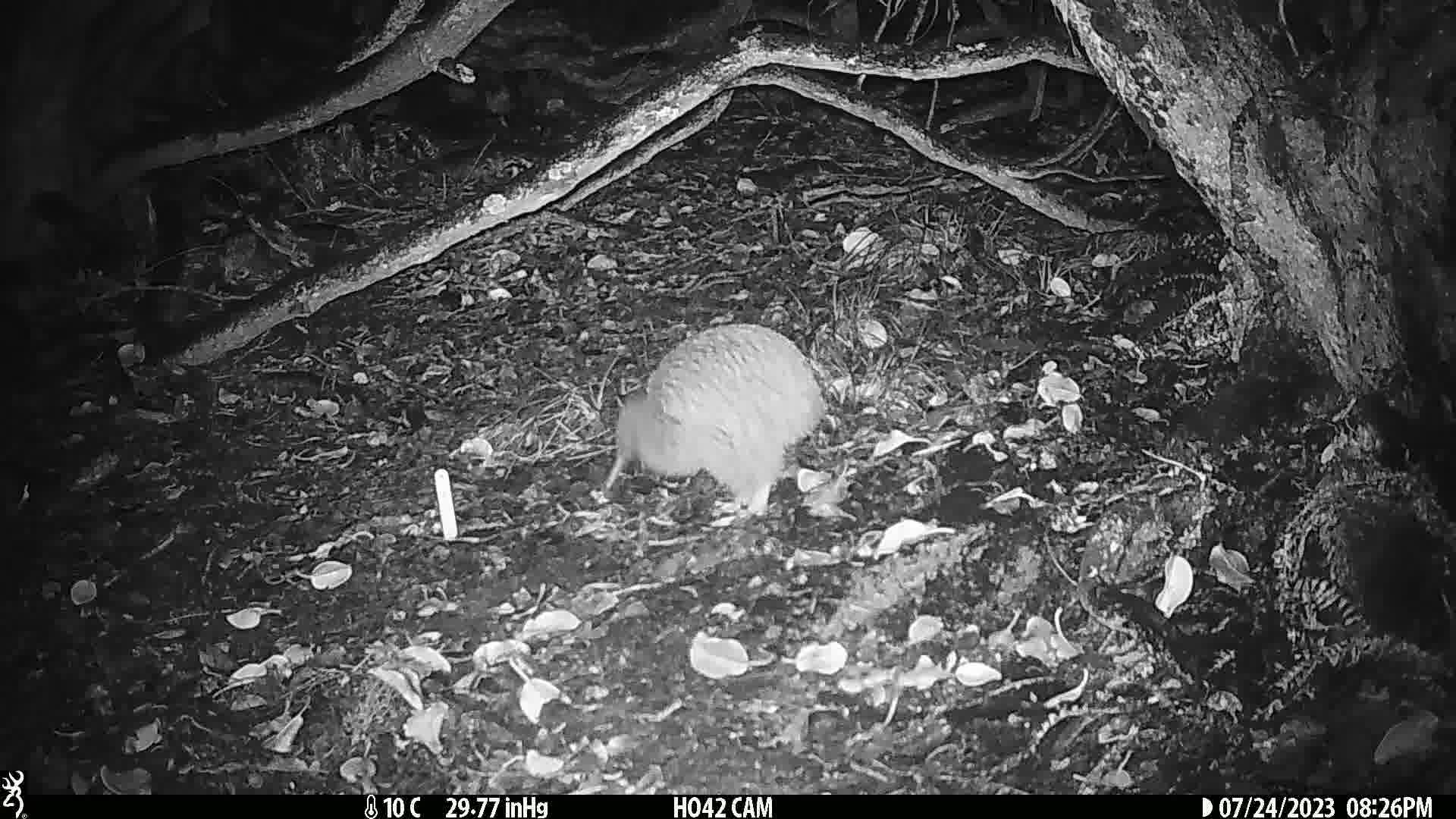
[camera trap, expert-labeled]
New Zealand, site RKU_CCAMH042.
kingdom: Animalia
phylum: Chordata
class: Aves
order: Apterygiformes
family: Apterygidae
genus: Apteryx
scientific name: Apteryx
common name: kiwi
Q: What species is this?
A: Kiwi (Apteryx).